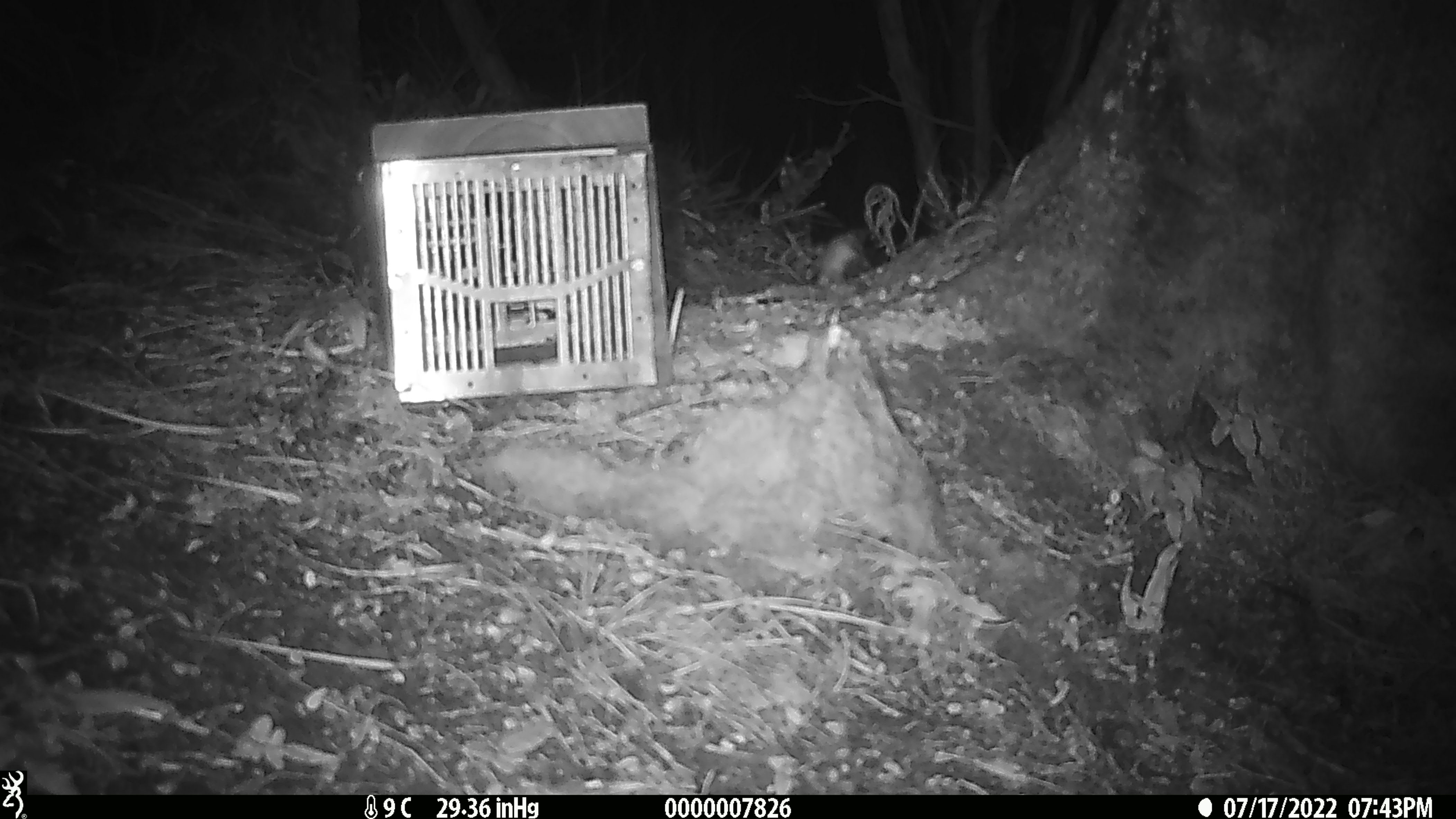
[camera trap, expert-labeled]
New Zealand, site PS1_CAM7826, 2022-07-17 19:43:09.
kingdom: Animalia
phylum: Chordata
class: Mammalia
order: Rodentia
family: Muridae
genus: Mus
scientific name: Mus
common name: mouse